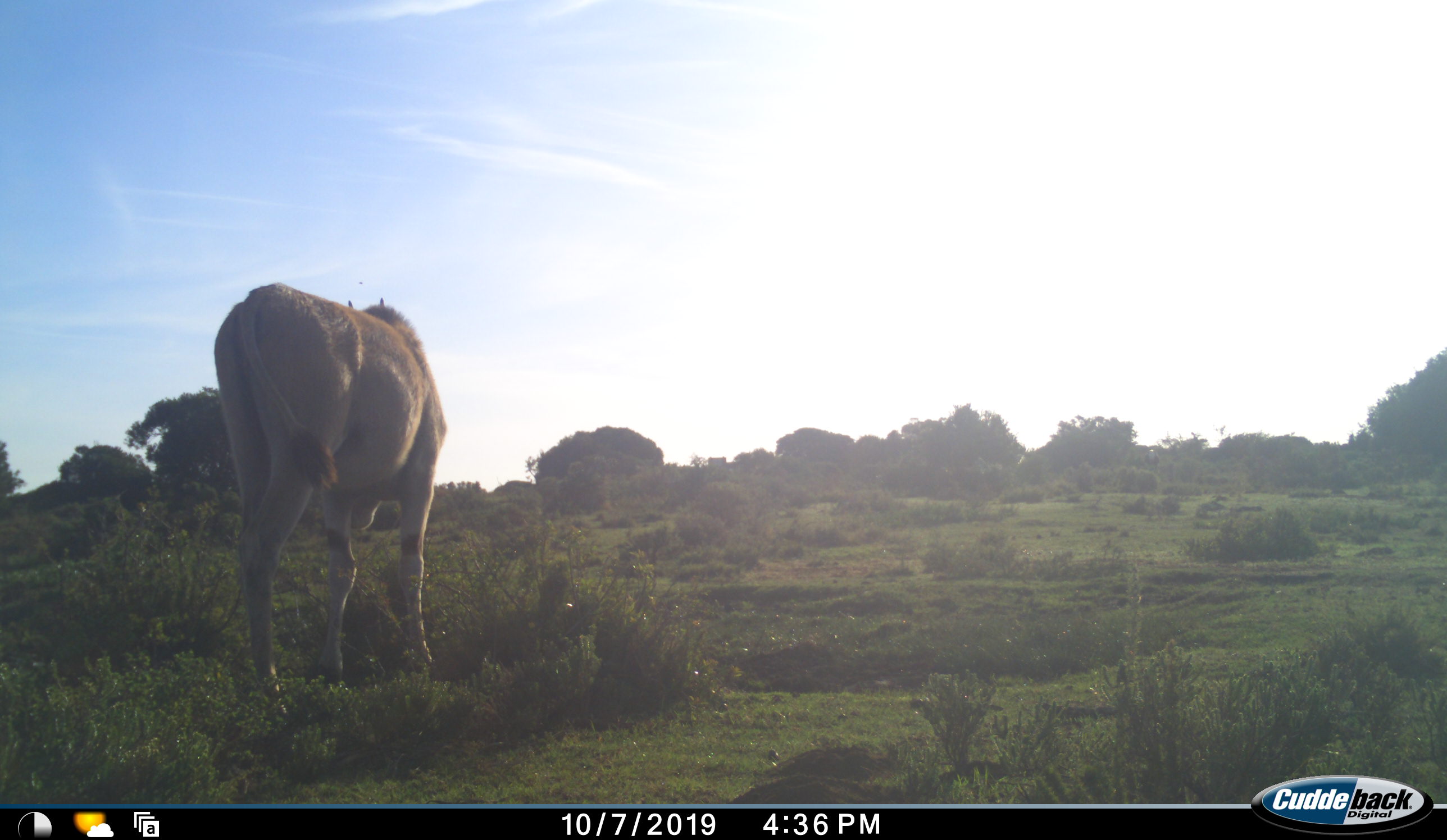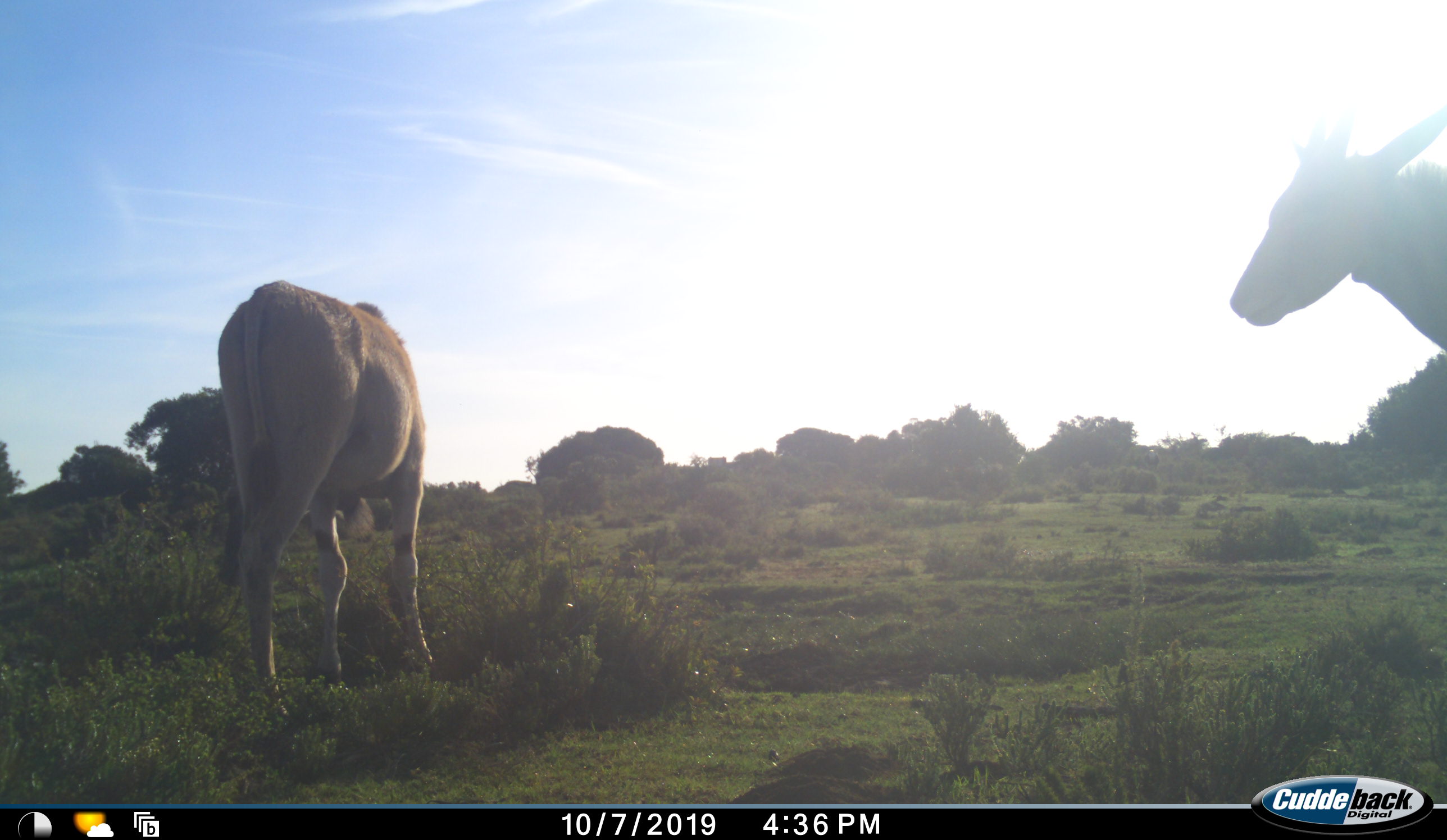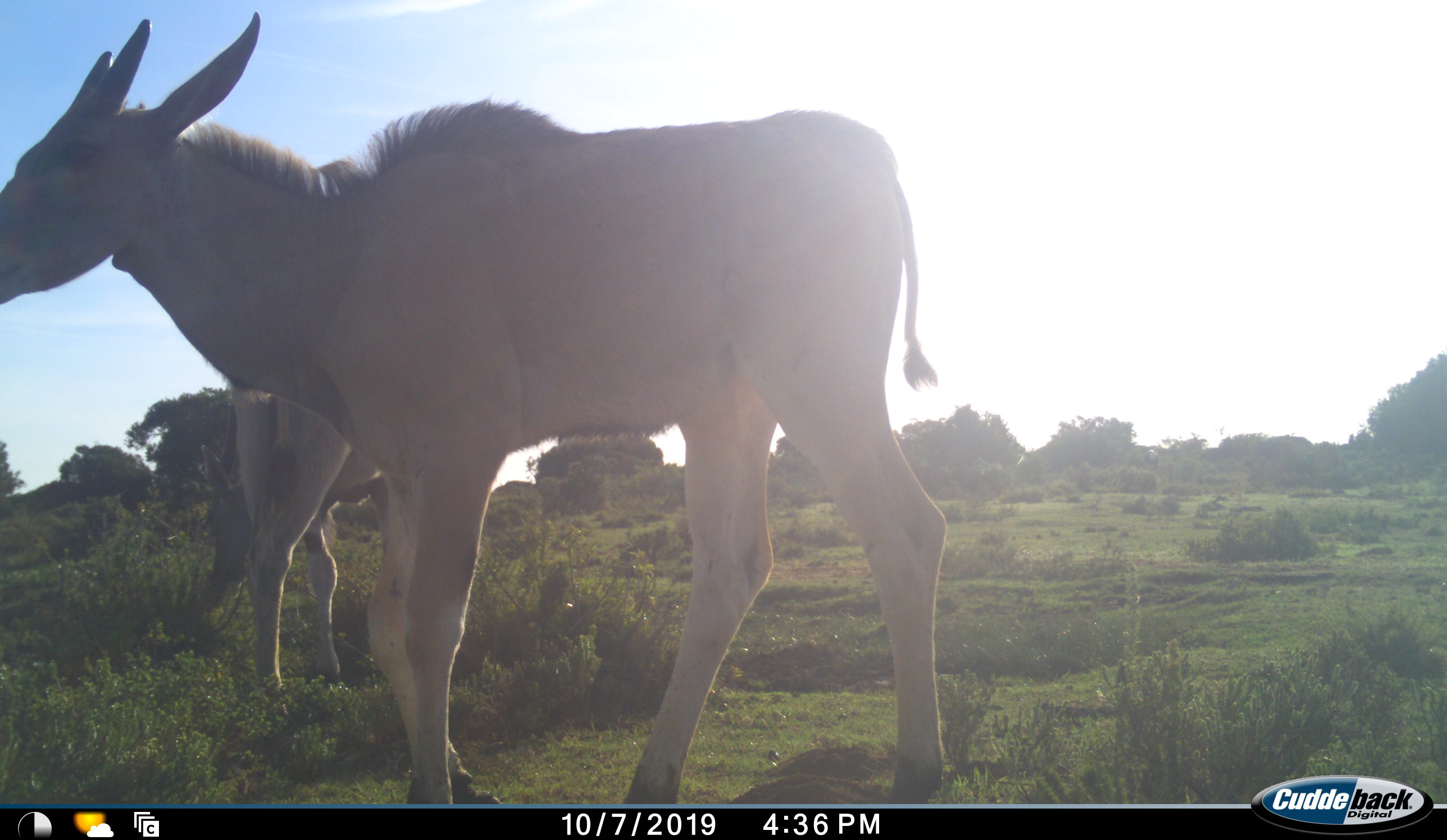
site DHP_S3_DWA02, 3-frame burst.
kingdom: Animalia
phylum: Chordata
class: Mammalia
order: Artiodactyla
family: Bovidae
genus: Tragelaphus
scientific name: Tragelaphus oryx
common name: eland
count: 2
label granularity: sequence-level